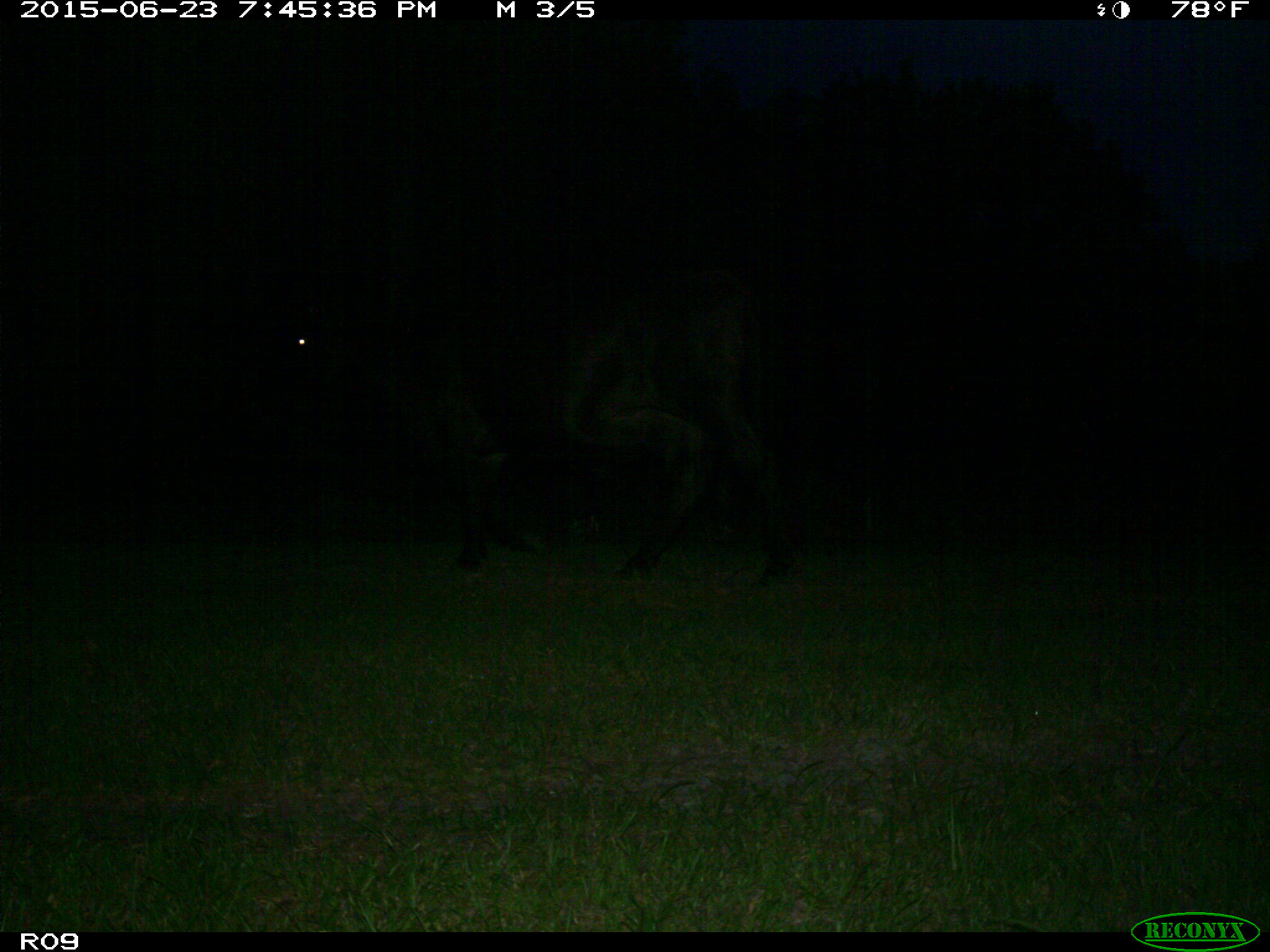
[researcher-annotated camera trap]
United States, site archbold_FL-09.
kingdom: Animalia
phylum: Chordata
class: Mammalia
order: Artiodactyla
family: Bovidae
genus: Bos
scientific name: Bos taurus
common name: domestic cow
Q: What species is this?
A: Bos taurus (domestic cow).